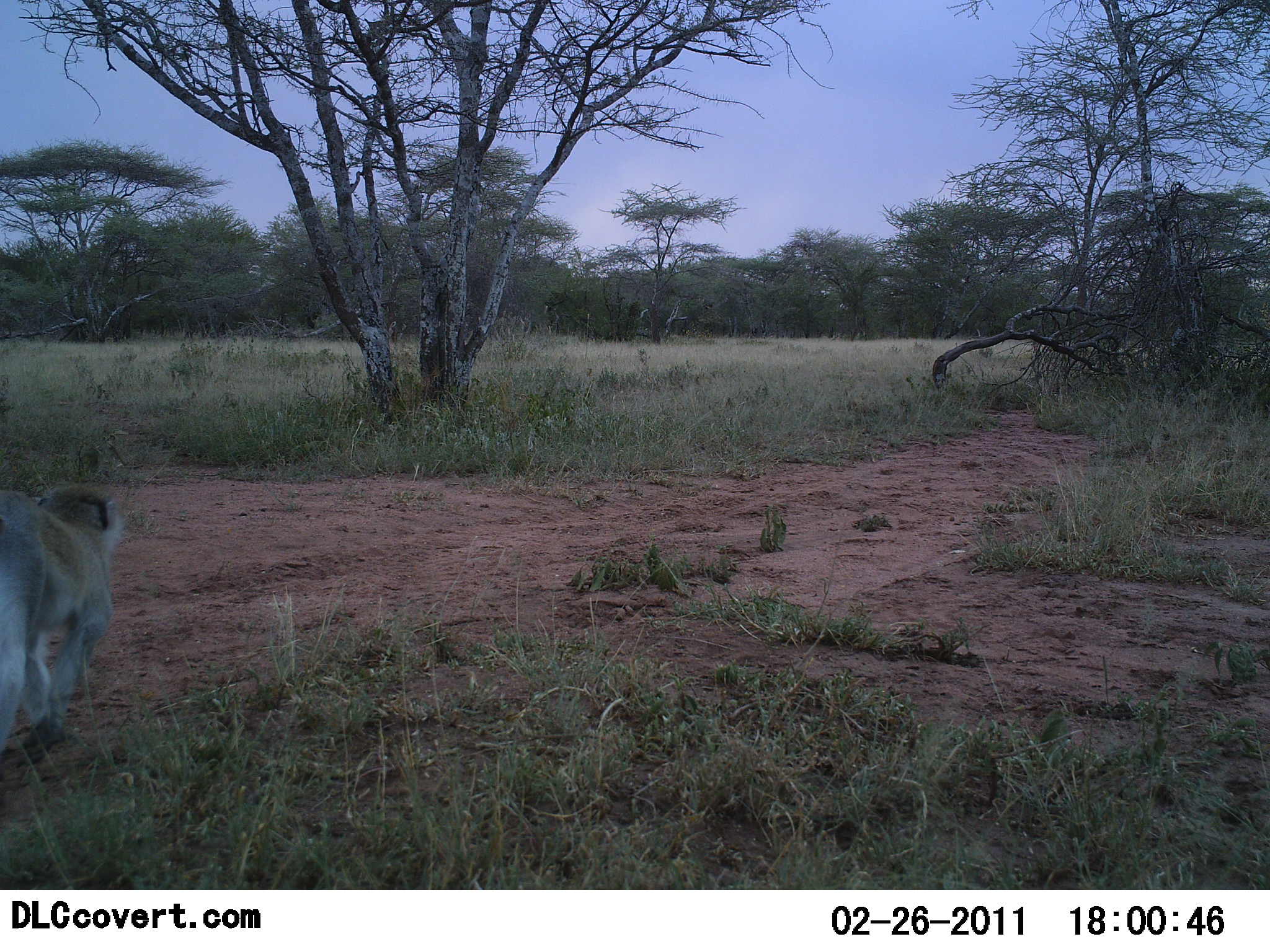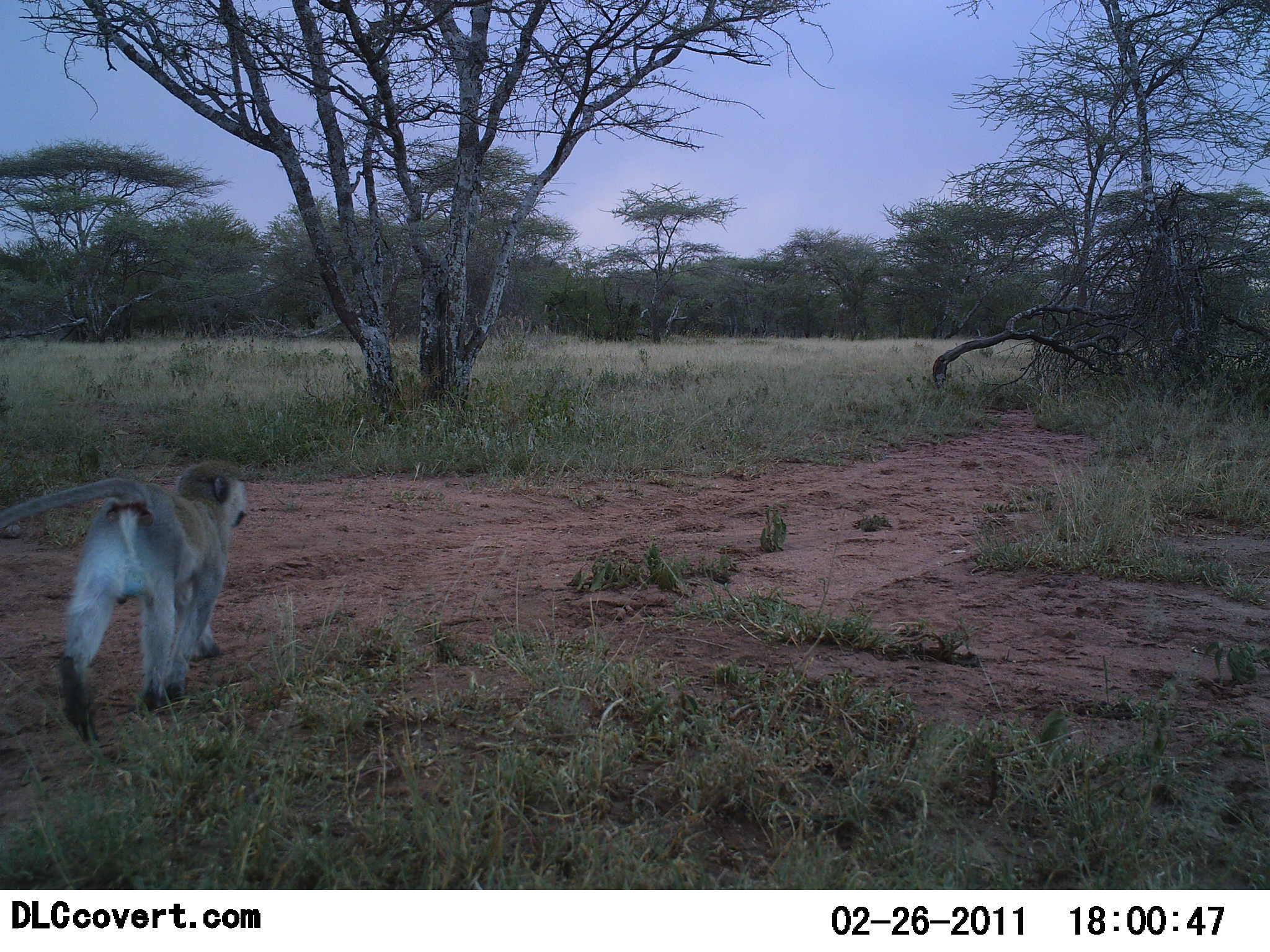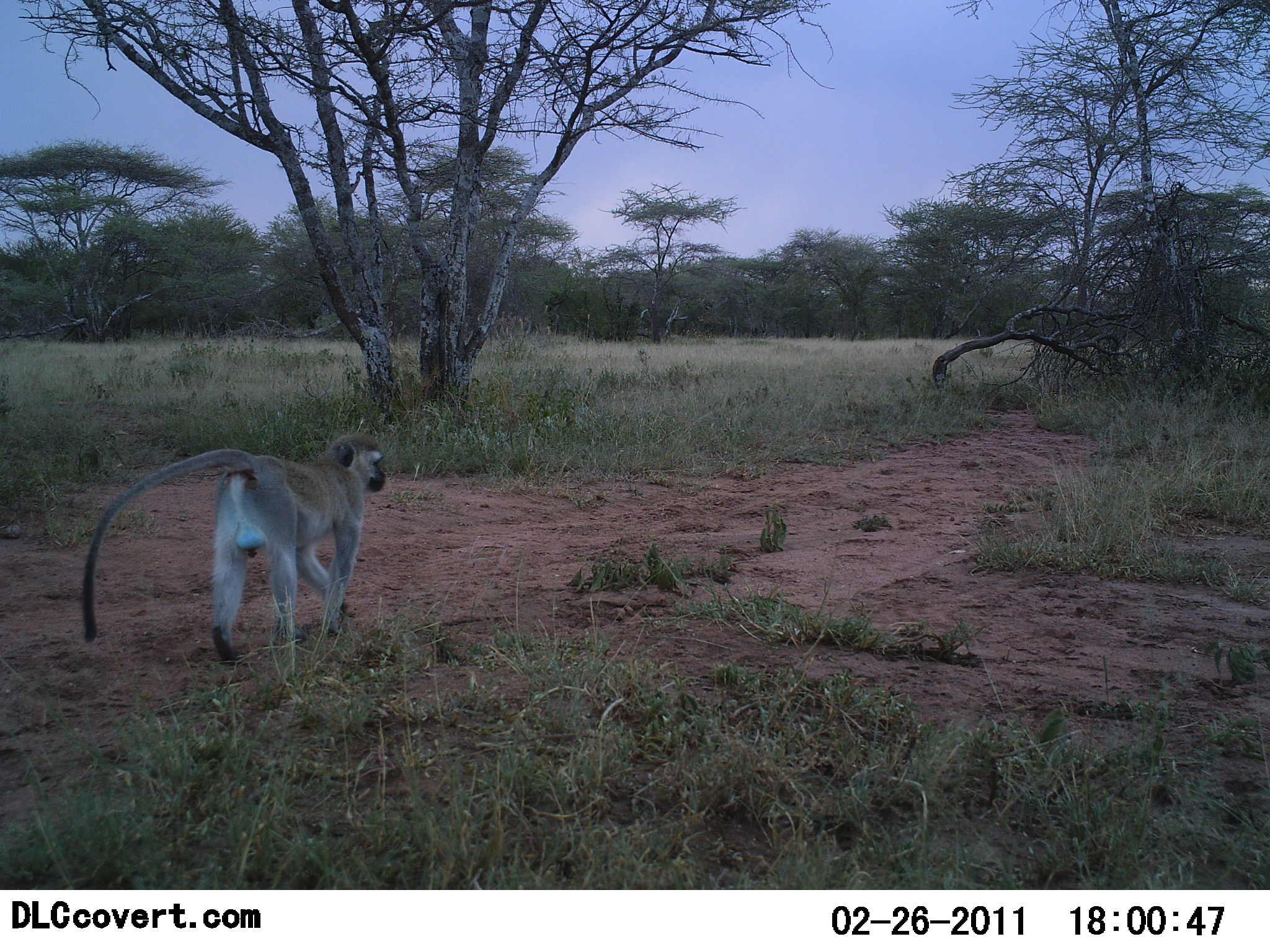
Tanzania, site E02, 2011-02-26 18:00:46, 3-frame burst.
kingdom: Animalia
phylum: Chordata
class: Mammalia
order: Primates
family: Cercopithecidae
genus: Chlorocebus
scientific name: Chlorocebus pygerythrus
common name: vervet monkey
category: monkeyvervet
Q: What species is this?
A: Monkeyvervet (vervet monkey) (Chlorocebus pygerythrus).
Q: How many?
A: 1.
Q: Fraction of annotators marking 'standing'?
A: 0%.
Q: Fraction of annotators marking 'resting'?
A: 0%.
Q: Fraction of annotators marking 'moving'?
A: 100%.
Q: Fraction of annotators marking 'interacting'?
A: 0%.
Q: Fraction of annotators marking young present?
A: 0%.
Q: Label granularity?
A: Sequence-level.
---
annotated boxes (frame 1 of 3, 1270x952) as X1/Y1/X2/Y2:
animal: 0/486/124/767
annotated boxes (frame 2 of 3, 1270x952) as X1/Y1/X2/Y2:
animal: 1/459/248/746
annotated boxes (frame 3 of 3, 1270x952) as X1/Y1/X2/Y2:
animal: 81/432/388/666